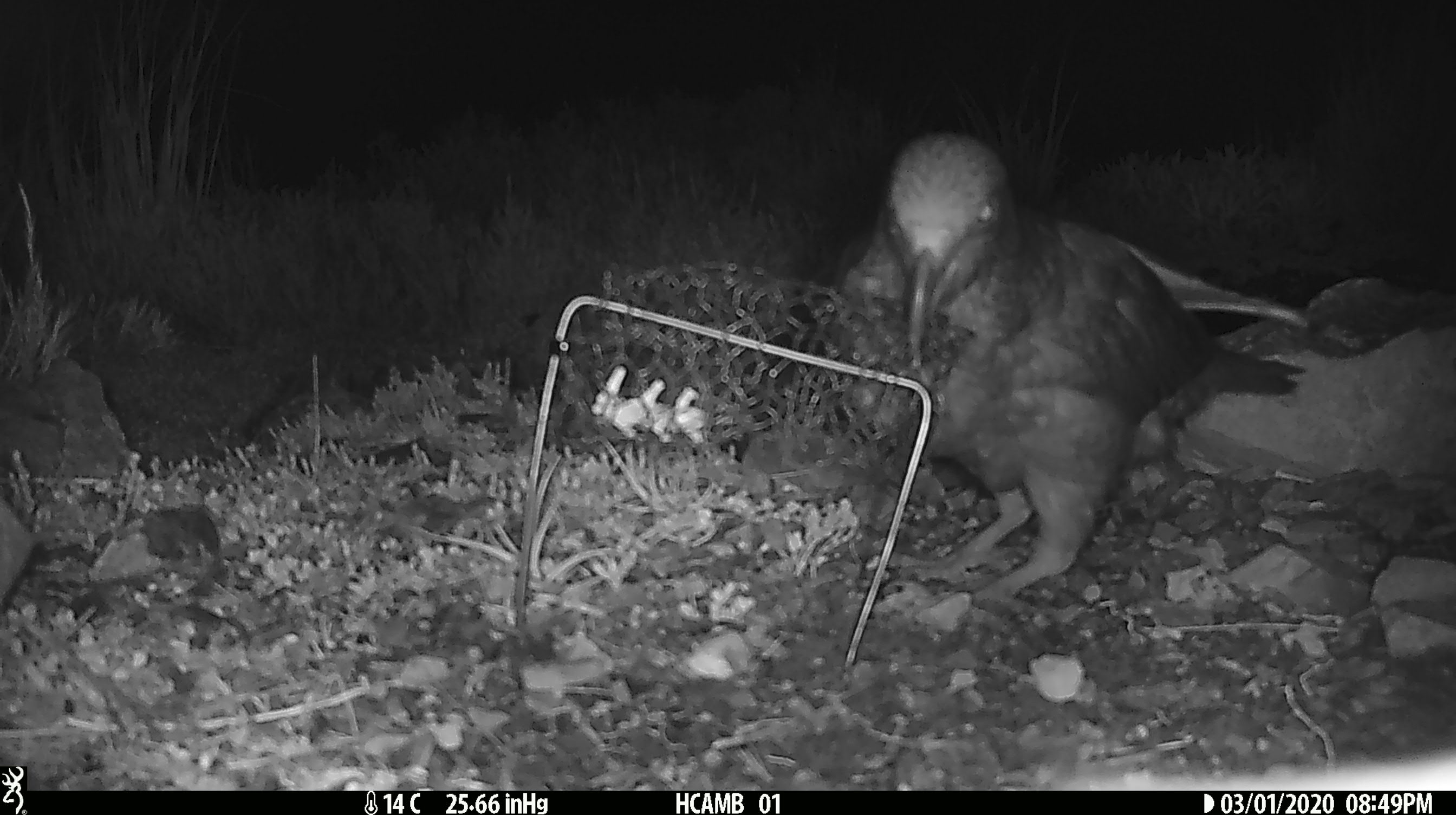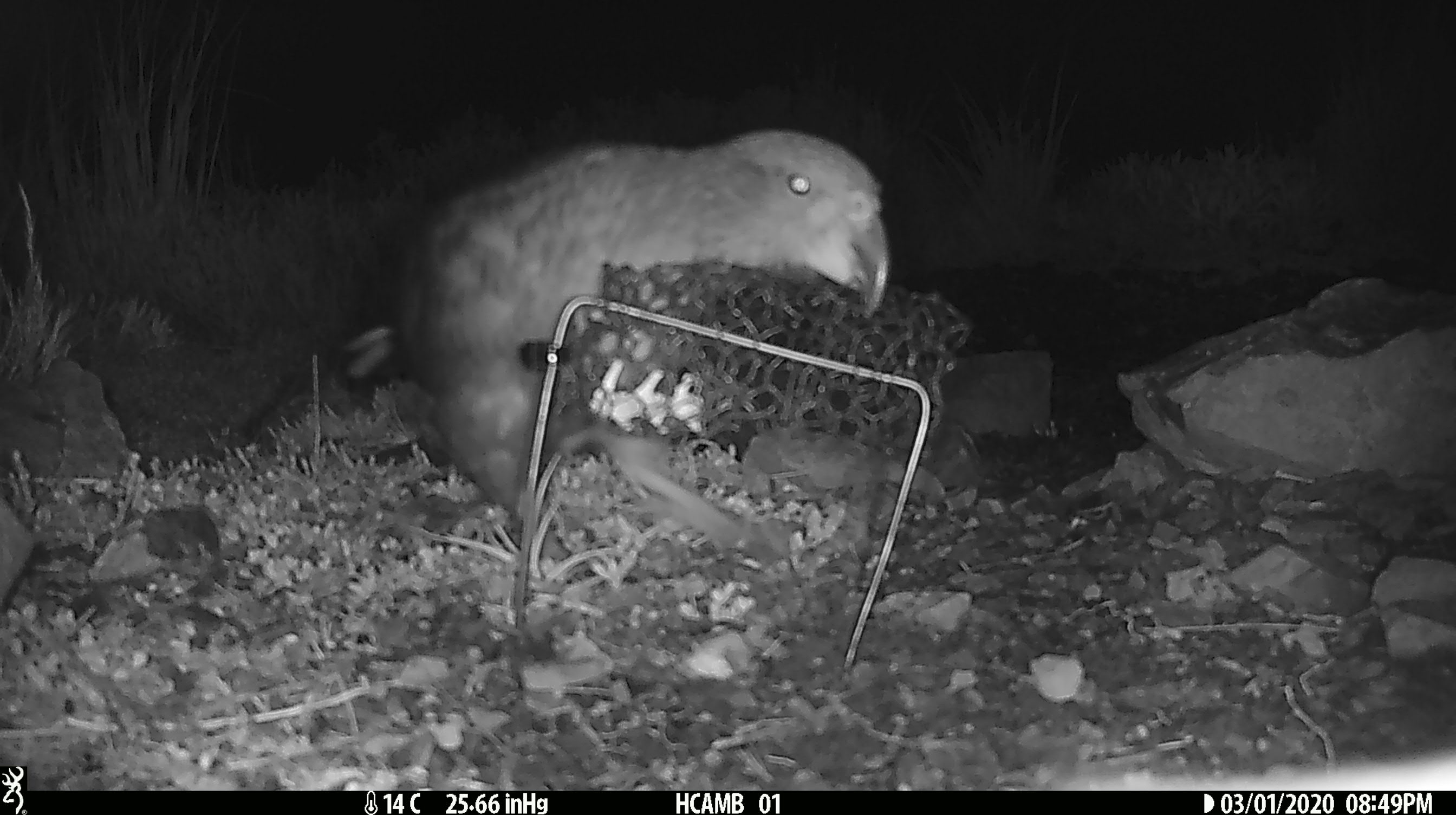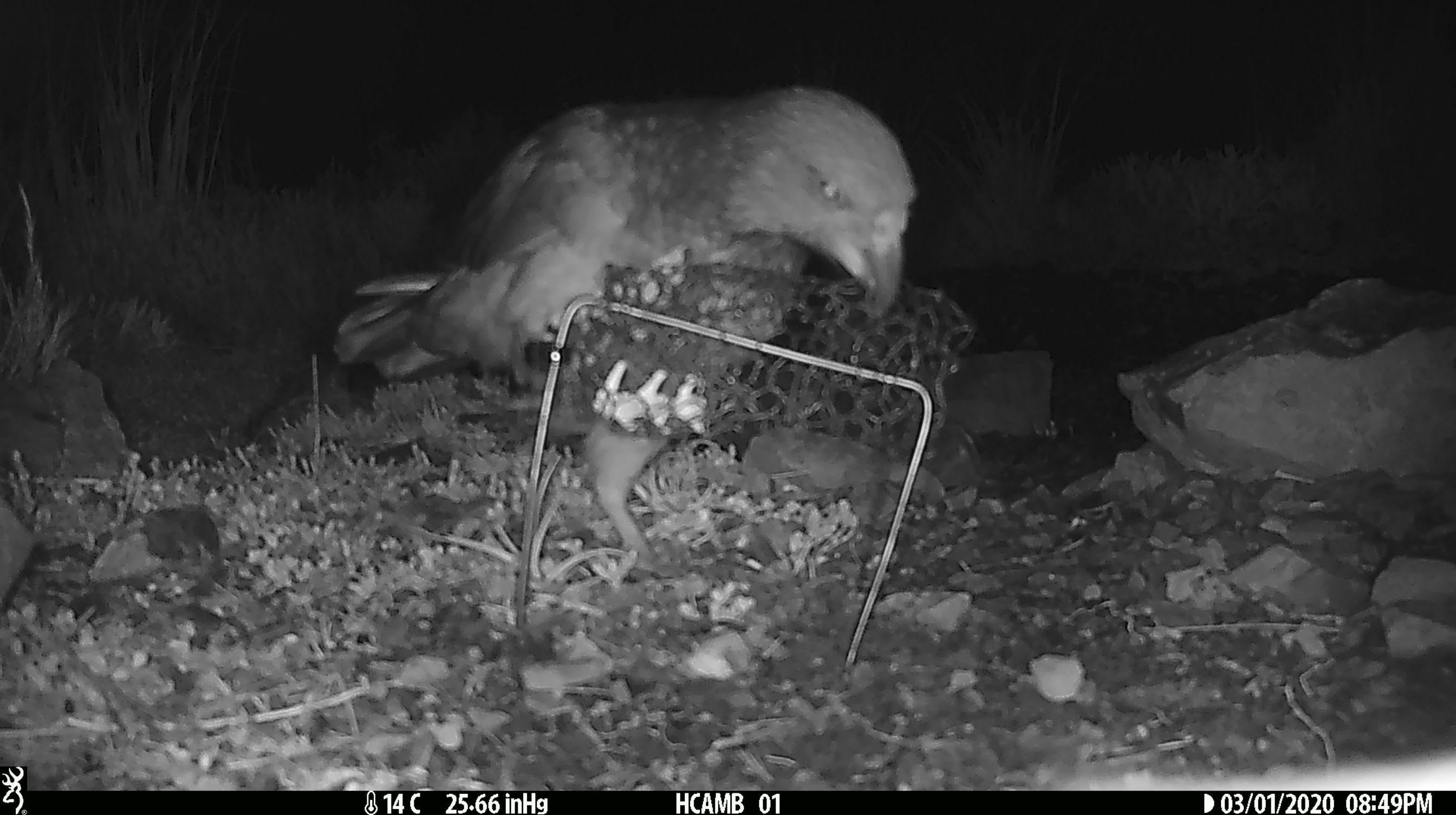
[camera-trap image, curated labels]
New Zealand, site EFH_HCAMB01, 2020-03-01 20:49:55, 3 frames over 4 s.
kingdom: Animalia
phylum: Chordata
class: Aves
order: Psittaciformes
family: Strigopidae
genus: Nestor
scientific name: Nestor notabilis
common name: kea